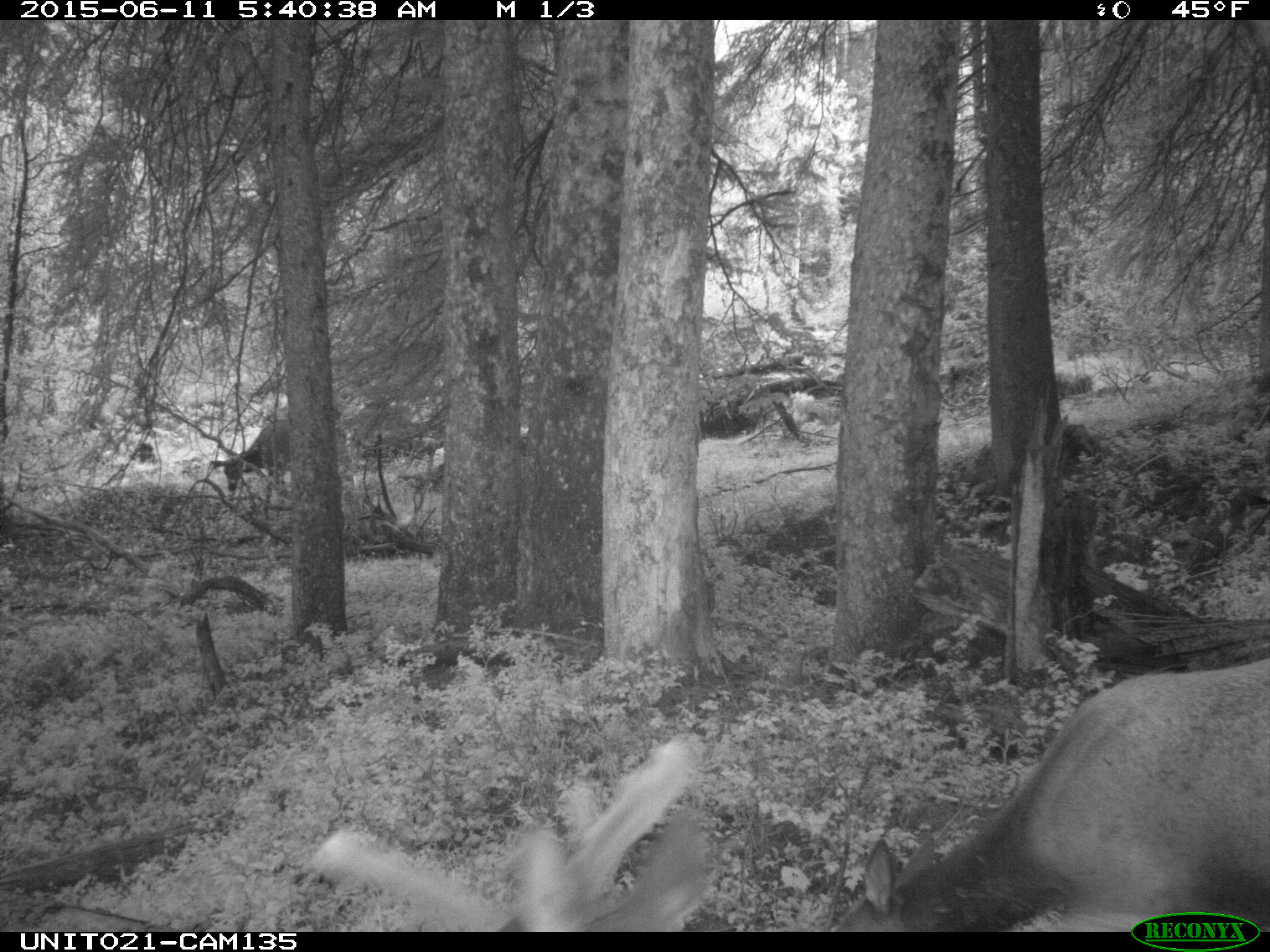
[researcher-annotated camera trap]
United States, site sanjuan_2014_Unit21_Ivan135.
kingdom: Animalia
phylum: Chordata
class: Mammalia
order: Artiodactyla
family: Cervidae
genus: Cervus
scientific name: Cervus elaphus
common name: red deer